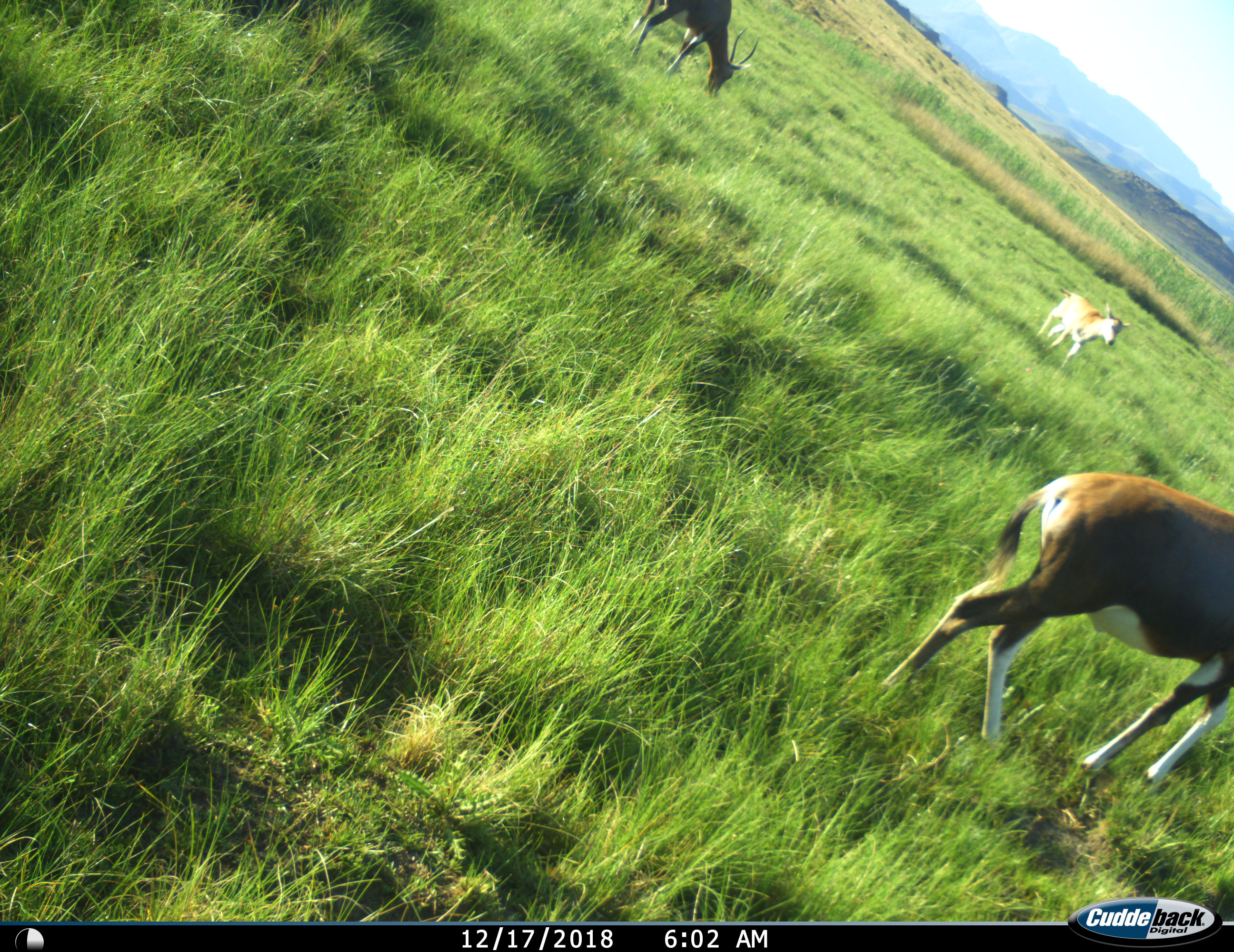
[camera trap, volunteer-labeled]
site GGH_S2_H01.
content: unidentified animal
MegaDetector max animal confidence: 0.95